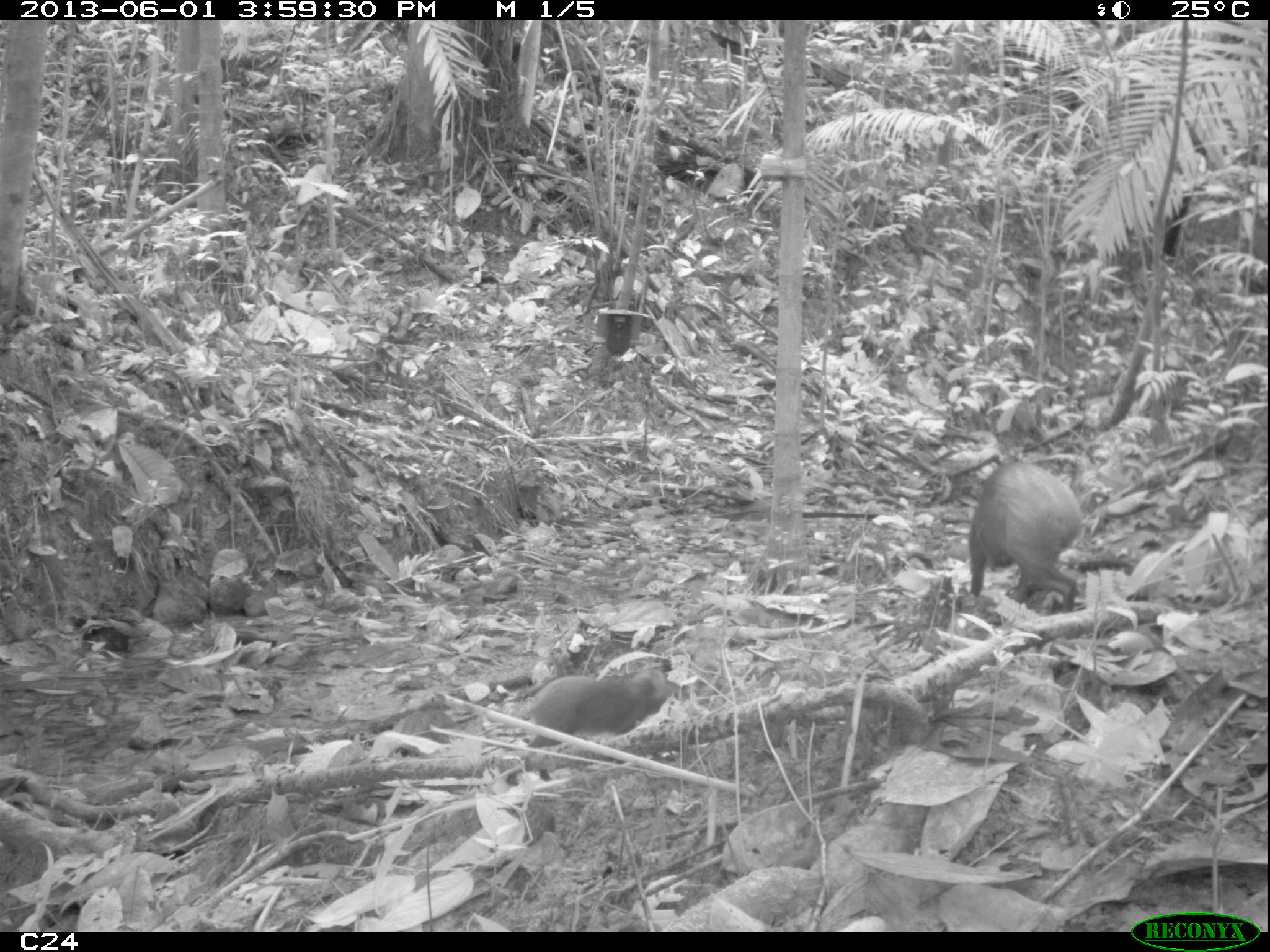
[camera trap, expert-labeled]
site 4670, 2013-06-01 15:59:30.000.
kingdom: Animalia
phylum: Chordata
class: Mammalia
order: Rodentia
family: Dasyproctidae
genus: Dasyprocta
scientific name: Dasyprocta leporina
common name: red-rumped agouti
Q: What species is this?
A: Dasyprocta leporina (red-rumped agouti).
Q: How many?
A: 3.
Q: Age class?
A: Adult.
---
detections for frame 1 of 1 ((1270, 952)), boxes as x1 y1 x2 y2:
dasyprocta leporina: 502 664 675 785; 965 456 1082 614